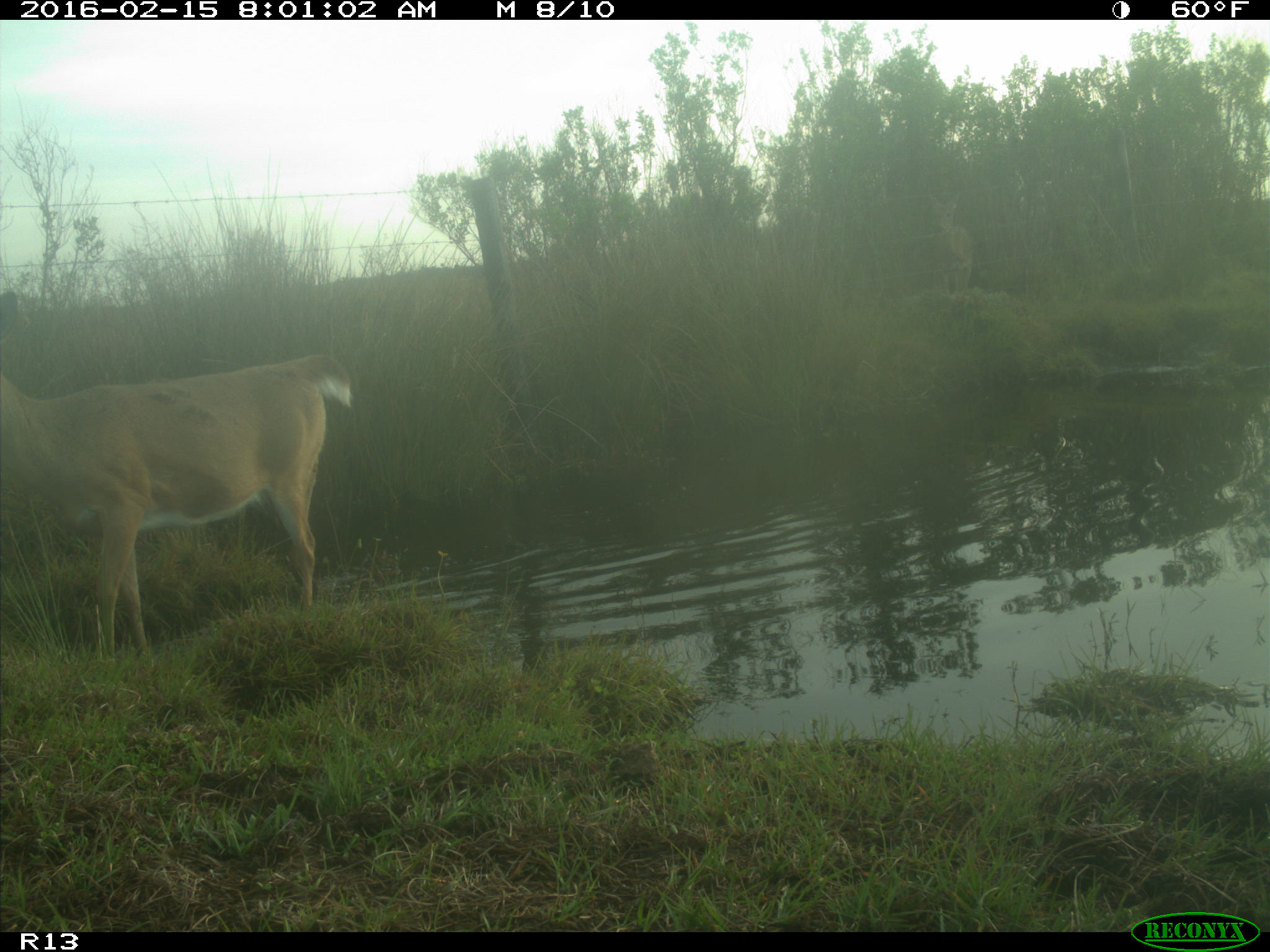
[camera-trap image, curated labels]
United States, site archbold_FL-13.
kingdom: Animalia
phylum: Chordata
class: Mammalia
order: Artiodactyla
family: Cervidae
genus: Odocoileus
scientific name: Odocoileus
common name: deer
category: unidentified deer